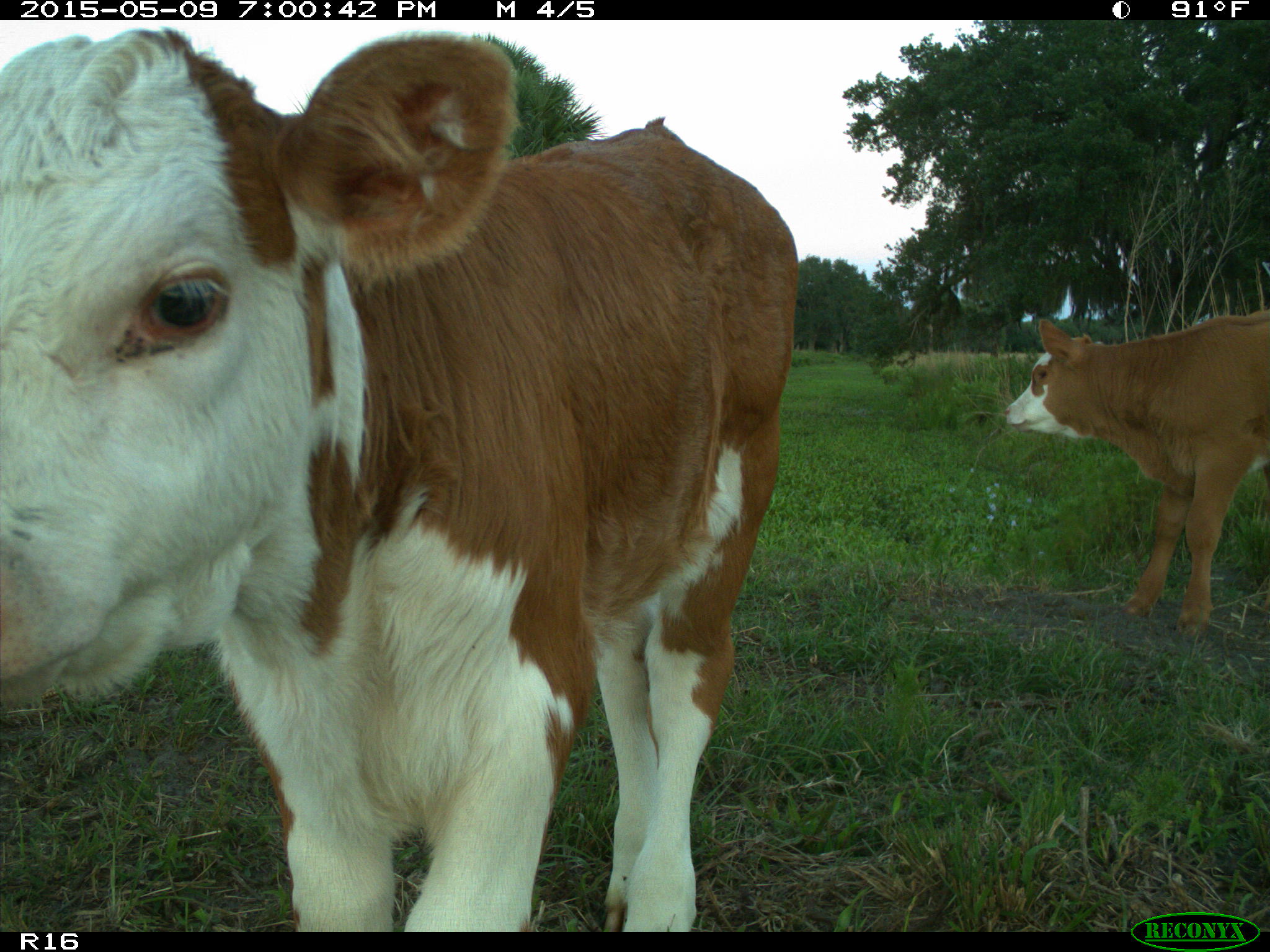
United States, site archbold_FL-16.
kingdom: Animalia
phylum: Chordata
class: Mammalia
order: Artiodactyla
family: Bovidae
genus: Bos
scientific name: Bos taurus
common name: domestic cow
Bos taurus (domestic cow).